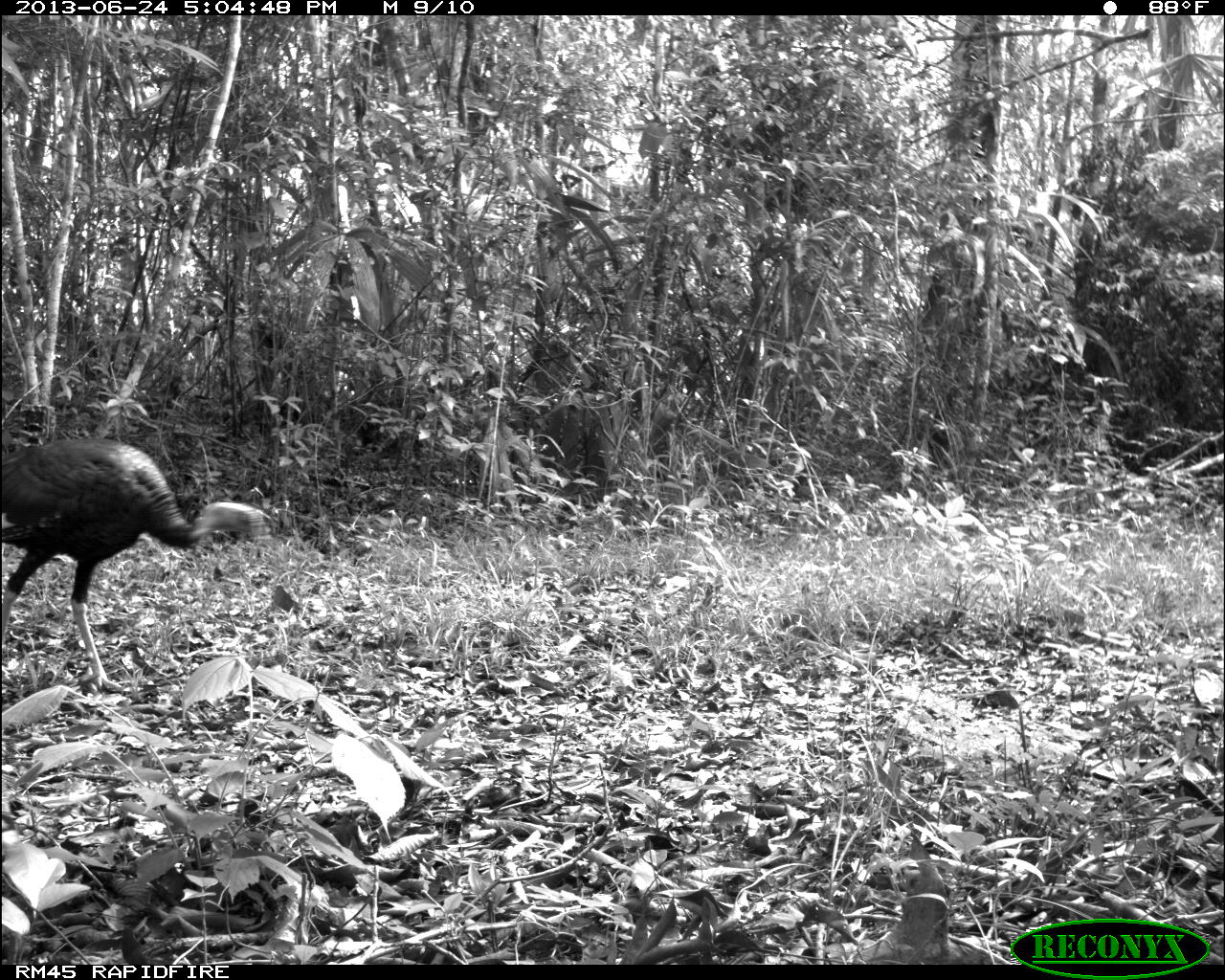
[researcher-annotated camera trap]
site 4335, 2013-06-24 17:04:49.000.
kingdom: Animalia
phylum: Chordata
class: Aves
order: Galliformes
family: Phasianidae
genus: Meleagris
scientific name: Meleagris ocellata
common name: ocellated turkey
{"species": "Meleagris ocellata (ocellated turkey)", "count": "2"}